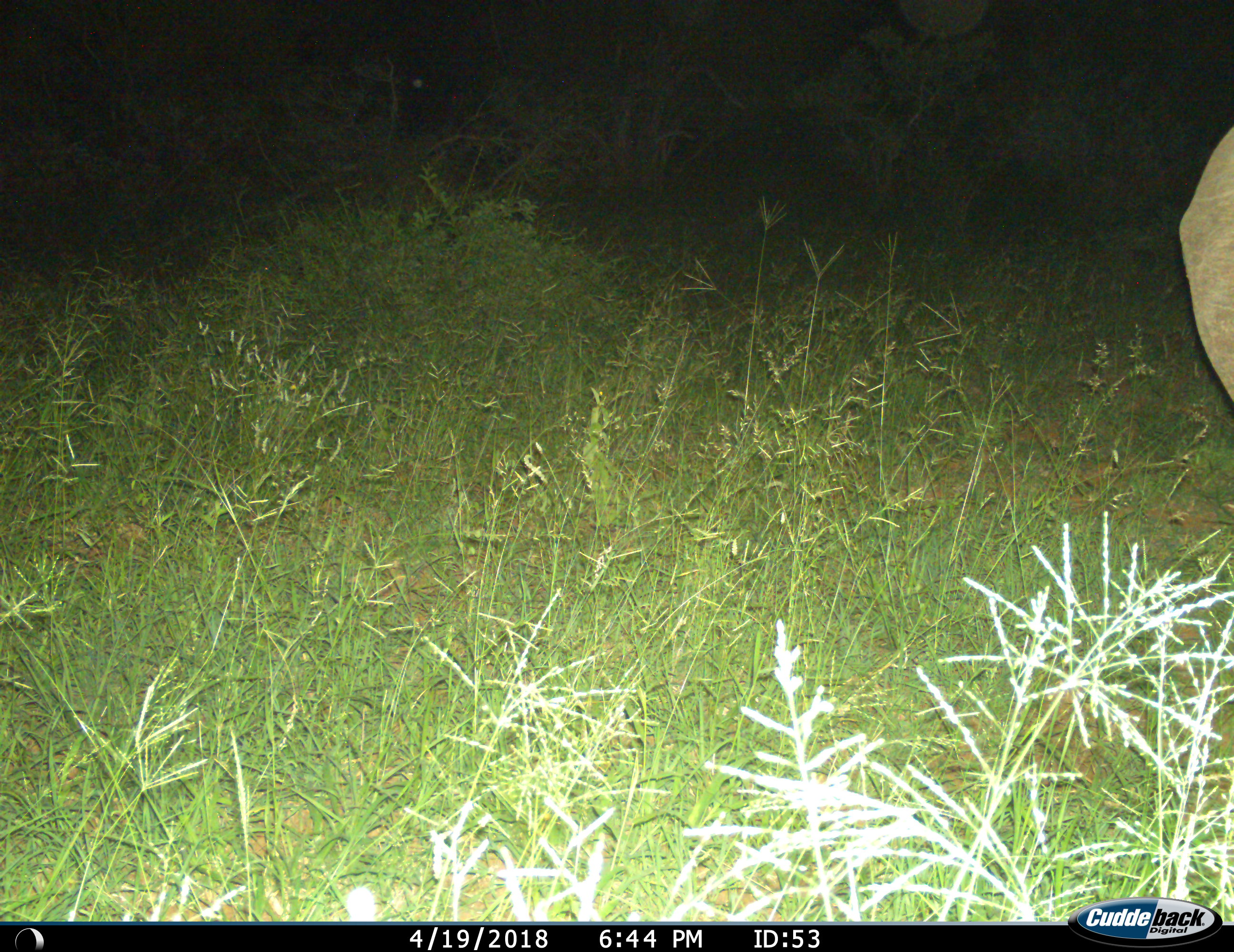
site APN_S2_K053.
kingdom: Animalia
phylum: Chordata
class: Mammalia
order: Proboscidea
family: Elephantidae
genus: Loxodonta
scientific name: Loxodonta africana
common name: african bush elephant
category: elephant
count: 1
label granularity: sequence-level